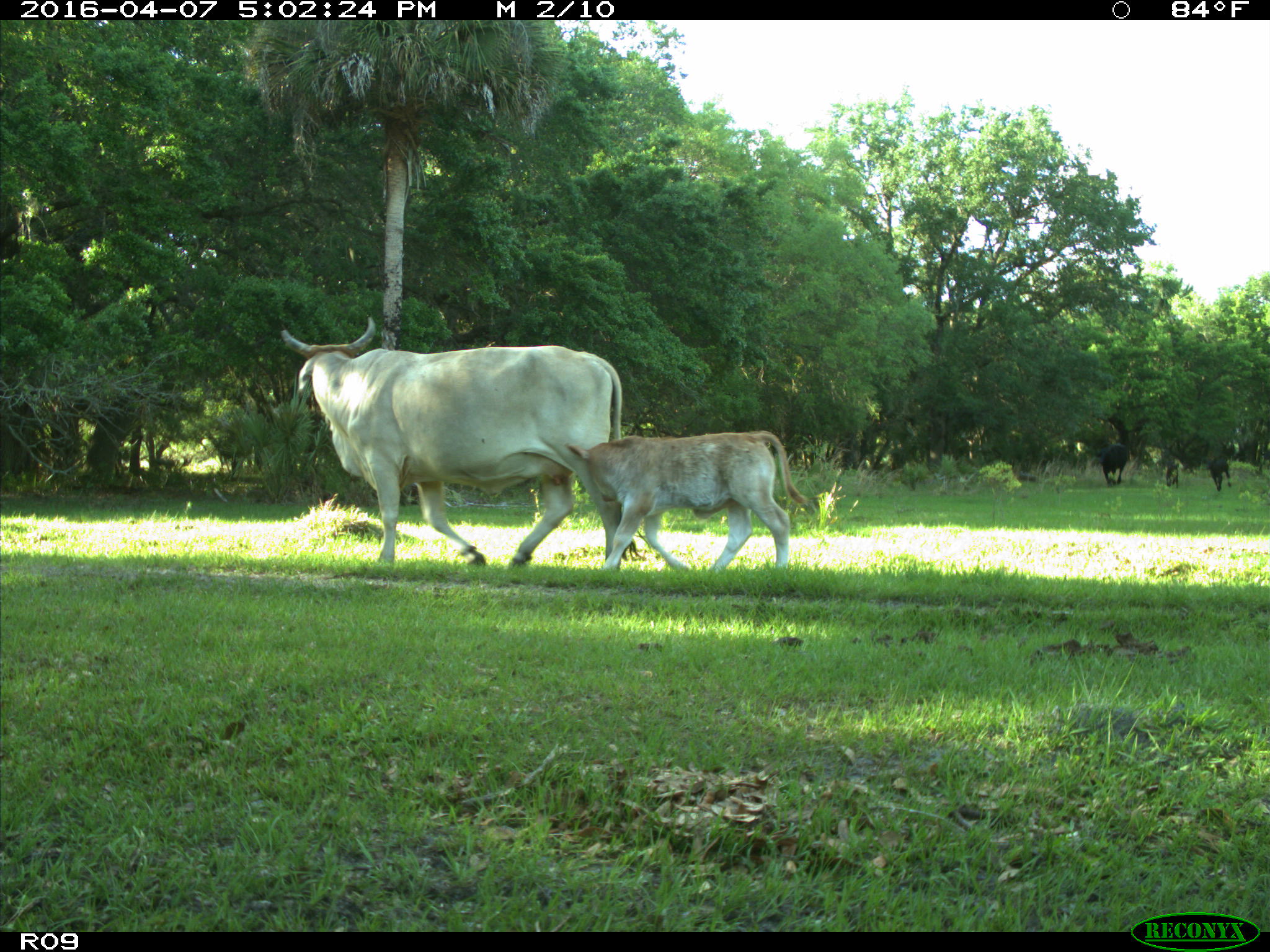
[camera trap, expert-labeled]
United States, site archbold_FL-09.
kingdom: Animalia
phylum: Chordata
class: Mammalia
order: Artiodactyla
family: Bovidae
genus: Bos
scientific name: Bos taurus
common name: domestic cow